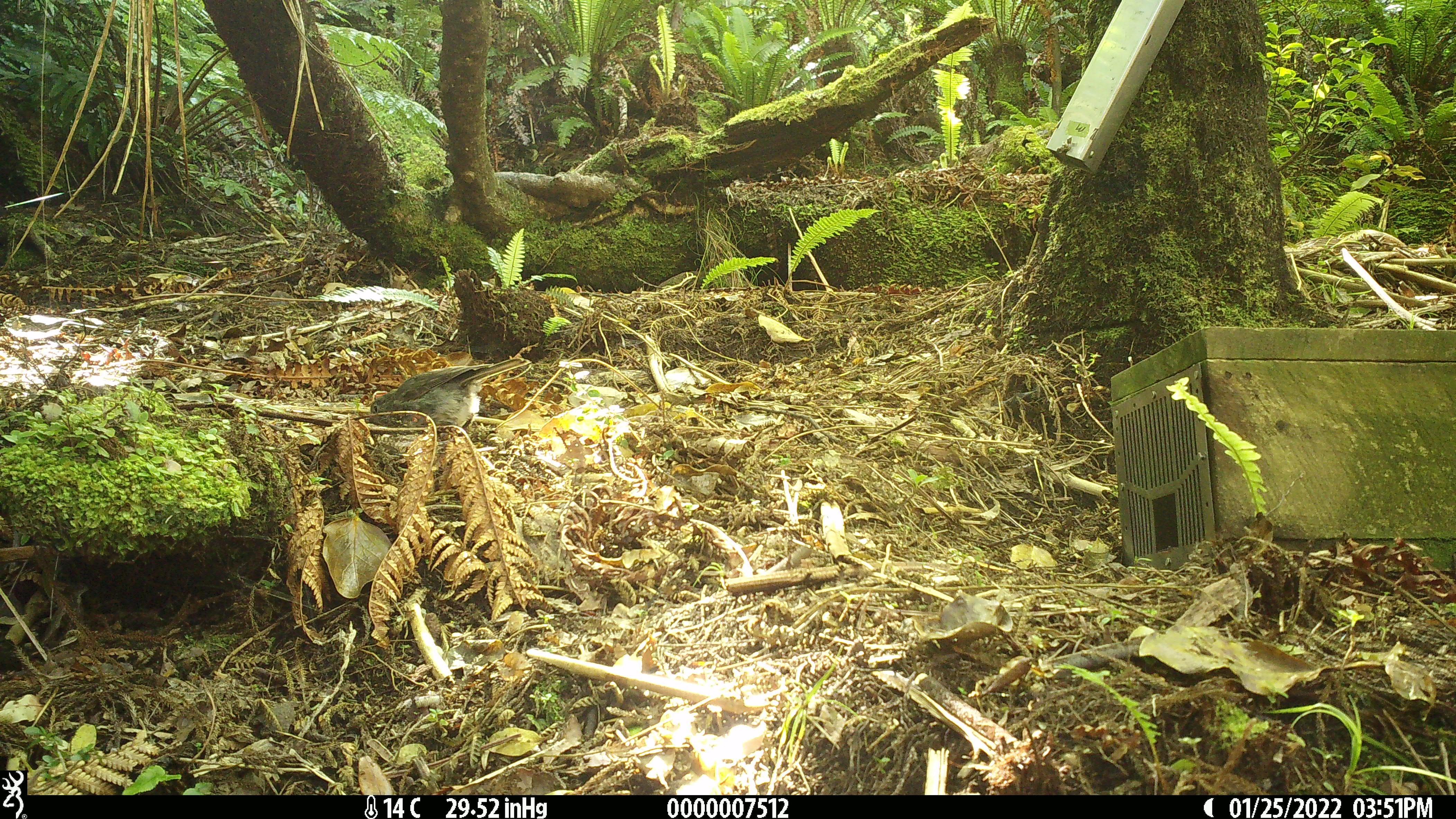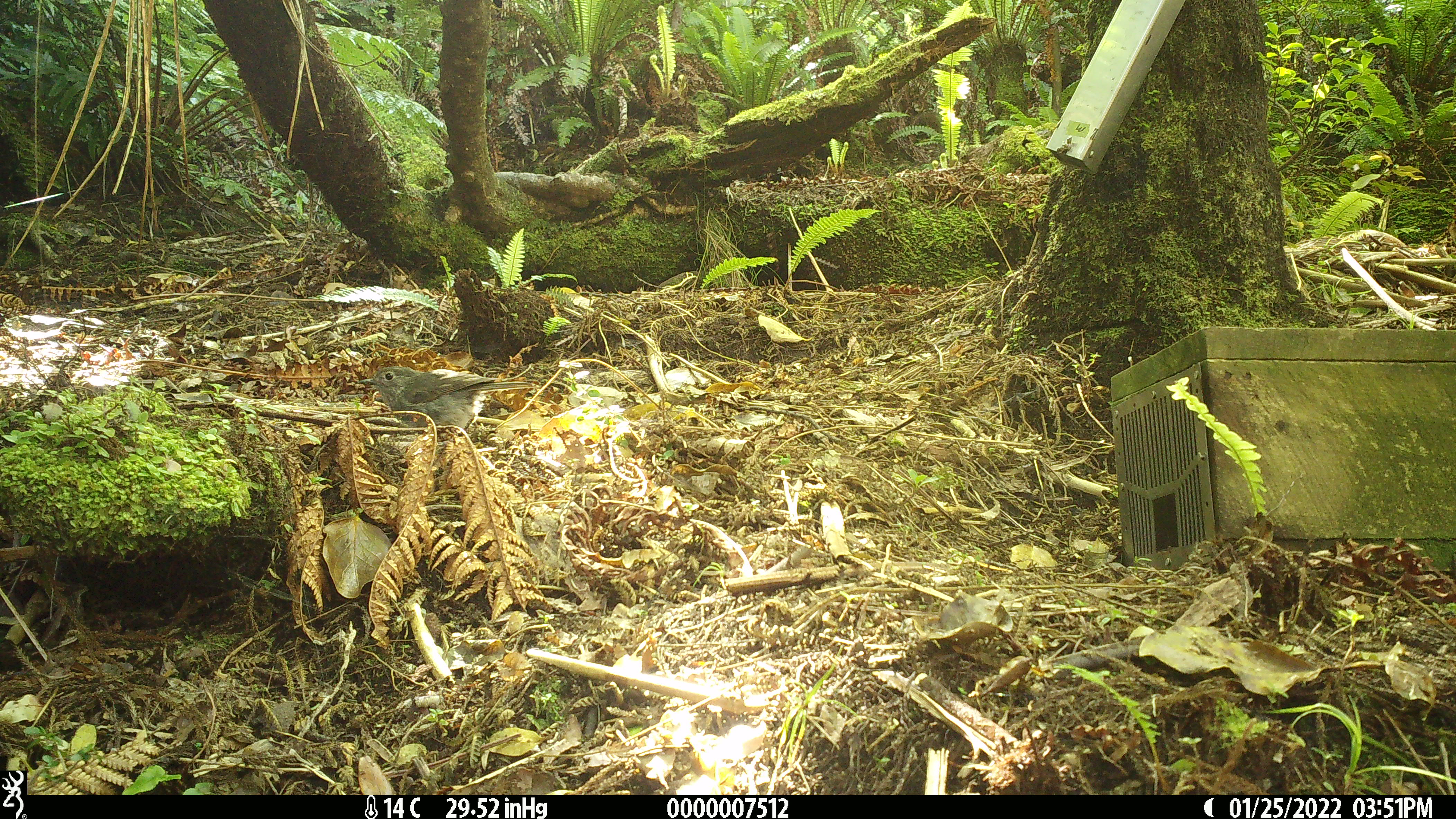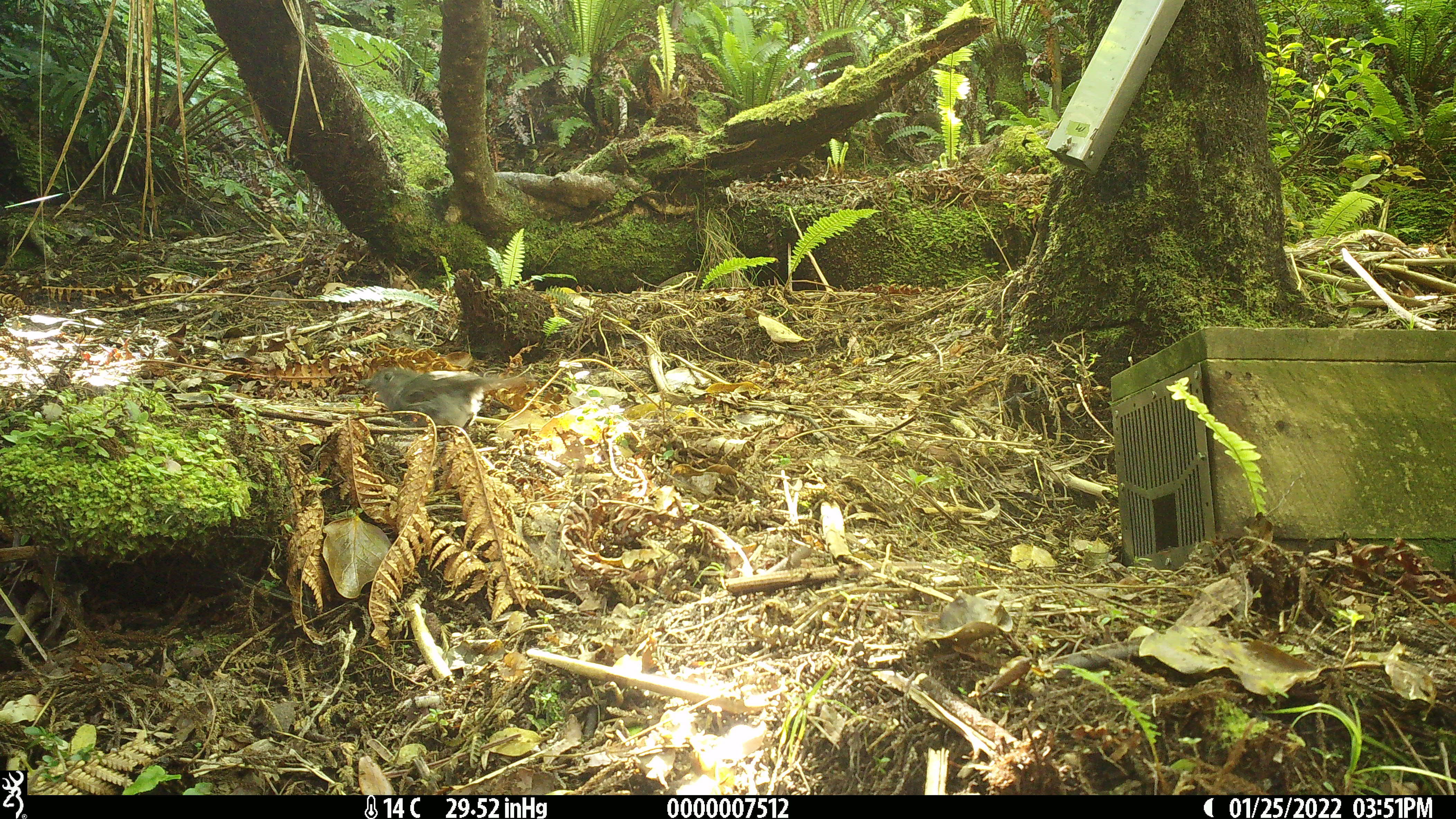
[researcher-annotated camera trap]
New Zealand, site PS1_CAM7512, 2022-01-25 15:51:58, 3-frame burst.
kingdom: Animalia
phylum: Chordata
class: Aves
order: Passeriformes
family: Petroicidae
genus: Petroica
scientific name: Petroica australis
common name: new zealand robin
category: robin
Robin (new zealand robin) (Petroica australis).